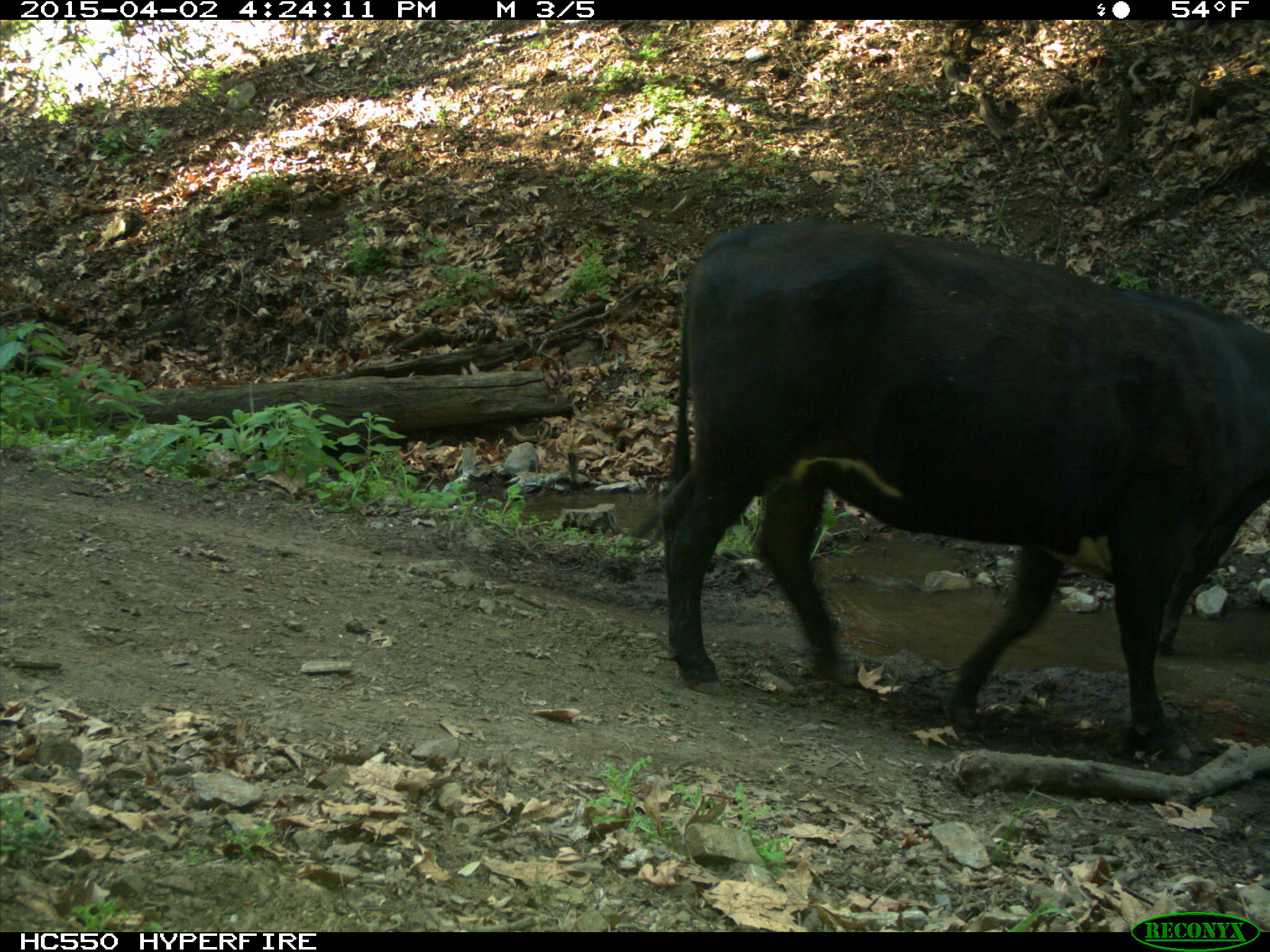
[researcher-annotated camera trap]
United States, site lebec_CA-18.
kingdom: Animalia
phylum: Chordata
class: Mammalia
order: Artiodactyla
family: Bovidae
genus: Bos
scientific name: Bos taurus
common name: domestic cow